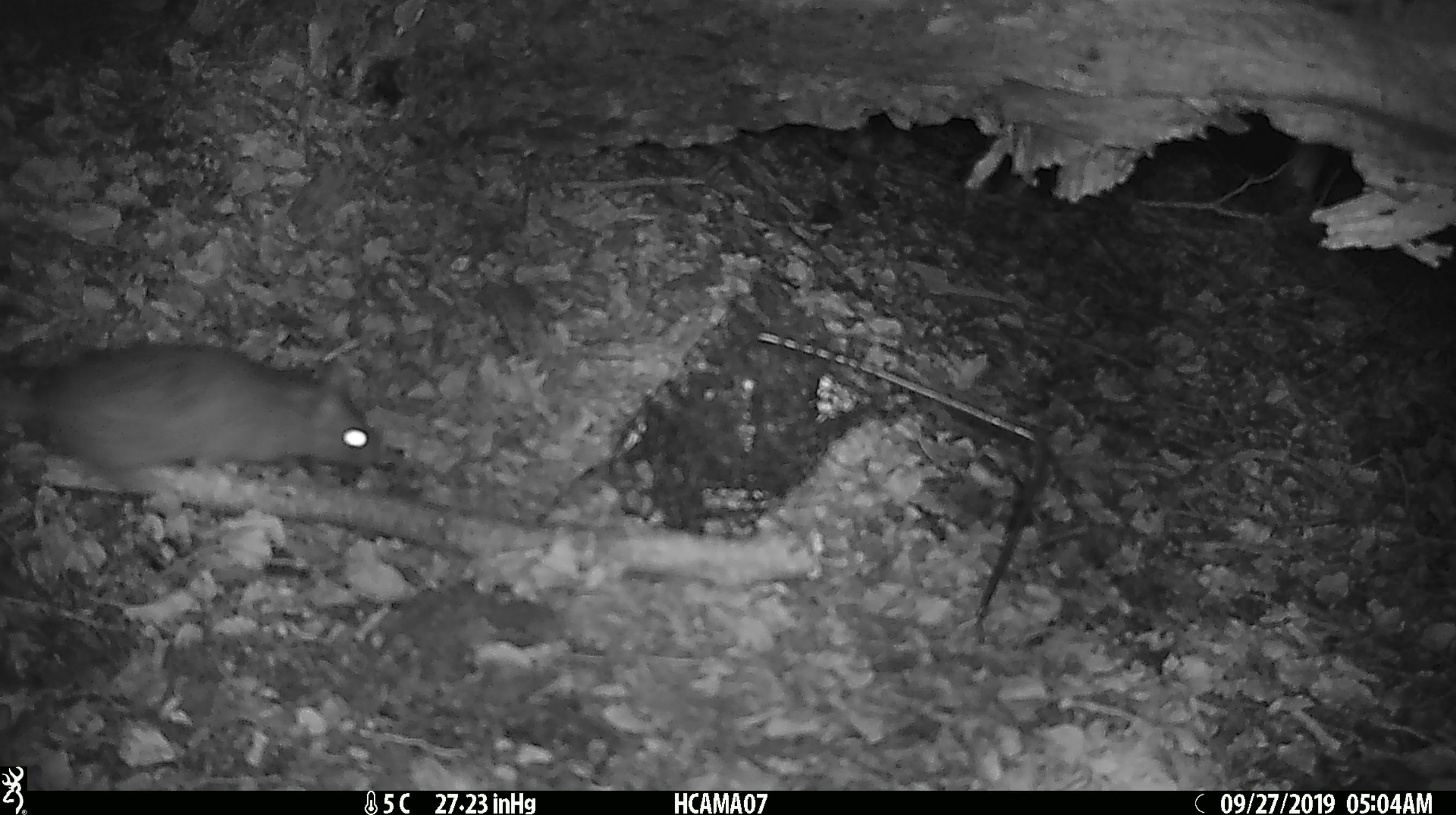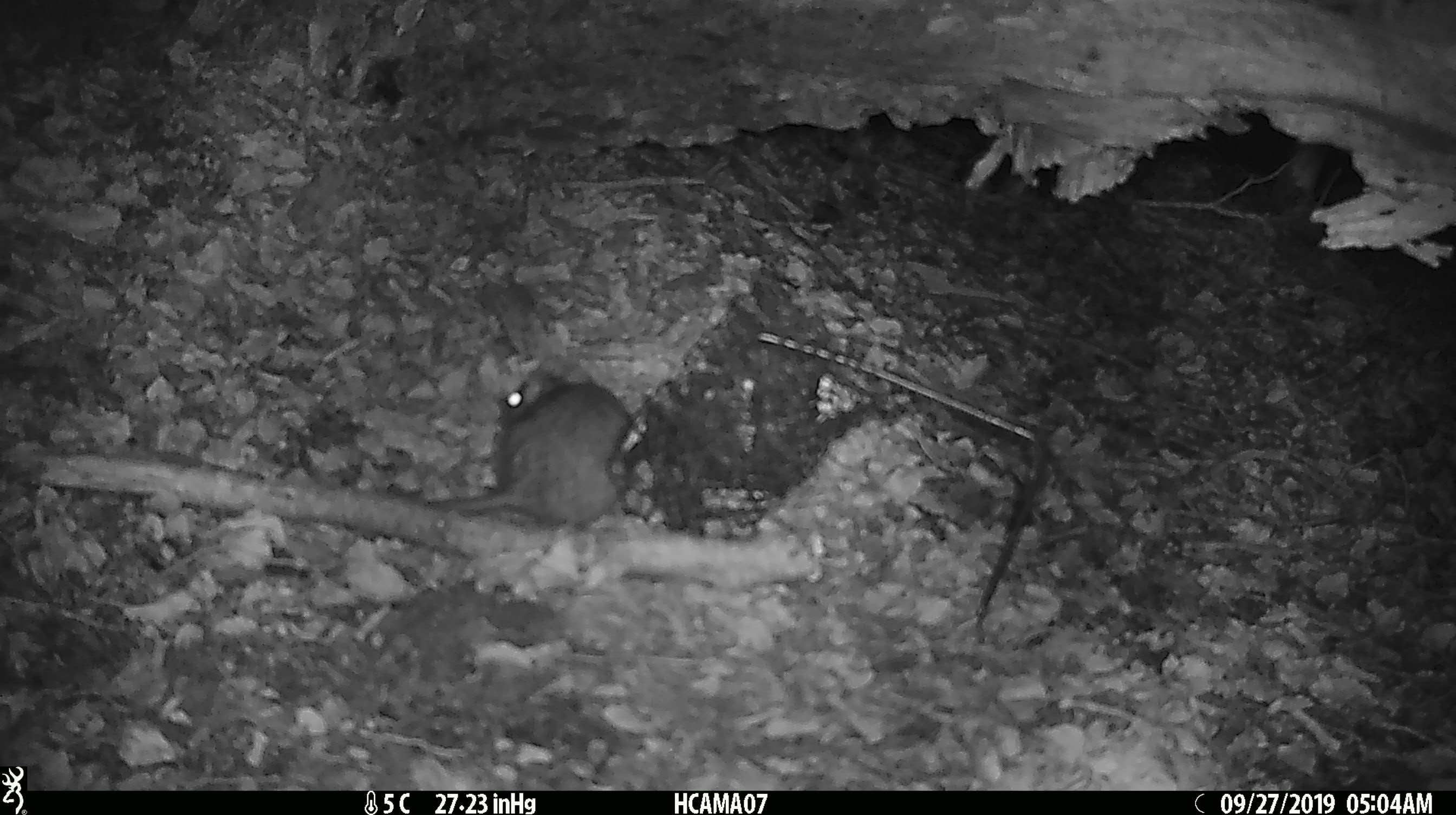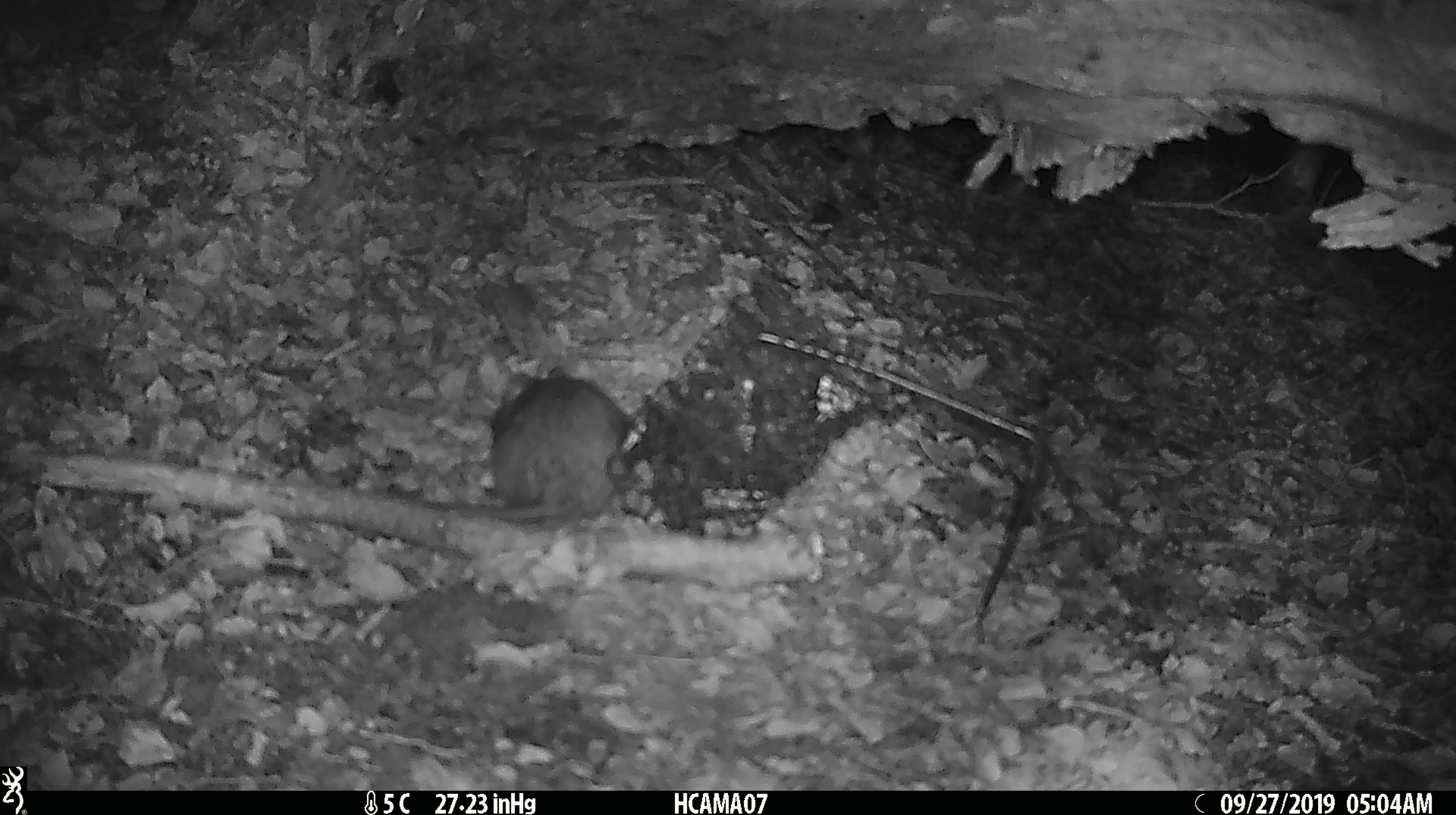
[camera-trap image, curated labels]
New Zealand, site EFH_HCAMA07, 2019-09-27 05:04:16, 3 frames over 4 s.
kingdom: Animalia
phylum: Chordata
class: Mammalia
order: Rodentia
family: Muridae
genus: Rattus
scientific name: Rattus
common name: rat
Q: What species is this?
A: Rat (Rattus).